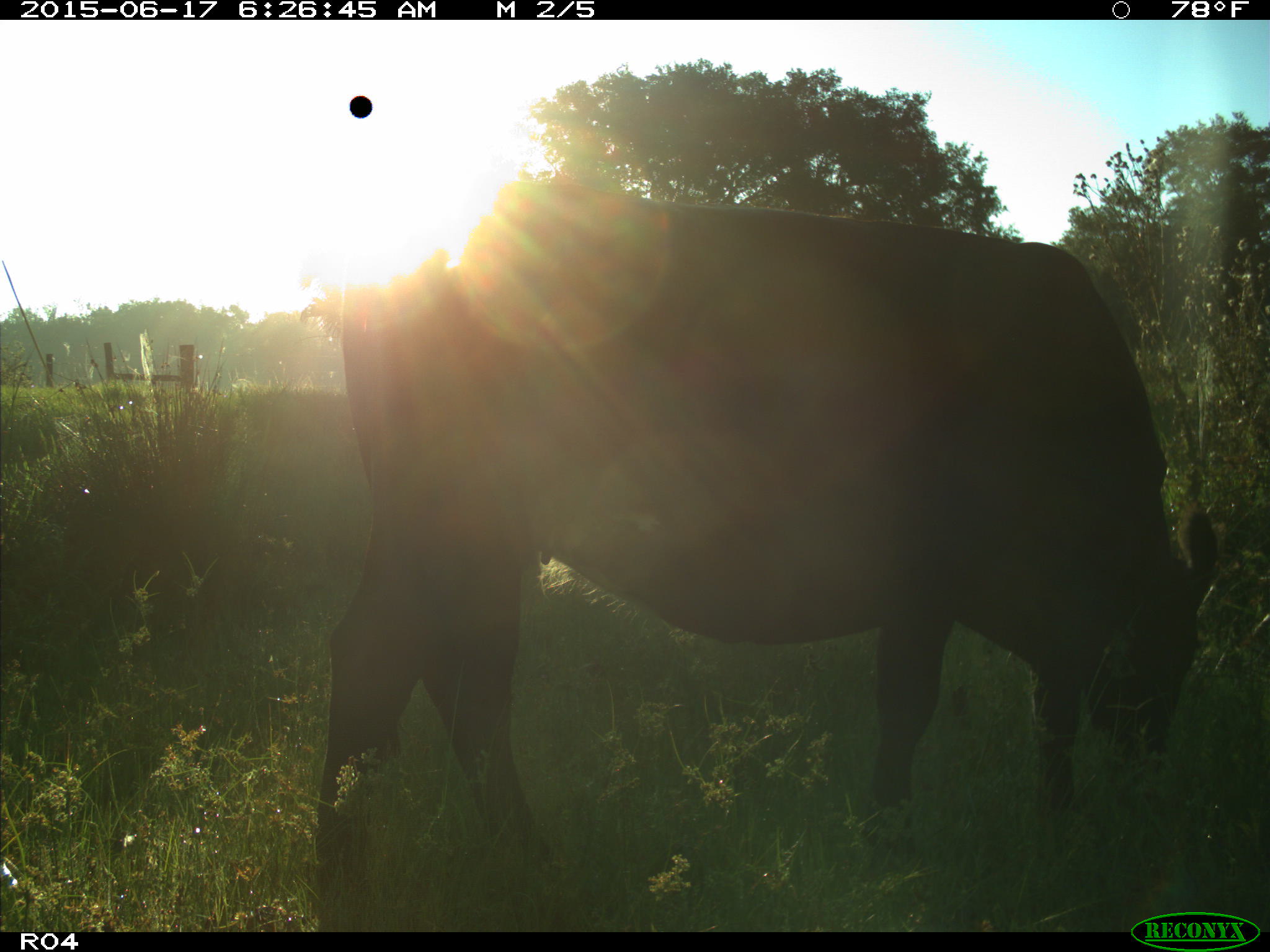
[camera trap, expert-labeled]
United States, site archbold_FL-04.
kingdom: Animalia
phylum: Chordata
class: Mammalia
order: Artiodactyla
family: Bovidae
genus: Bos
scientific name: Bos taurus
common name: domestic cow